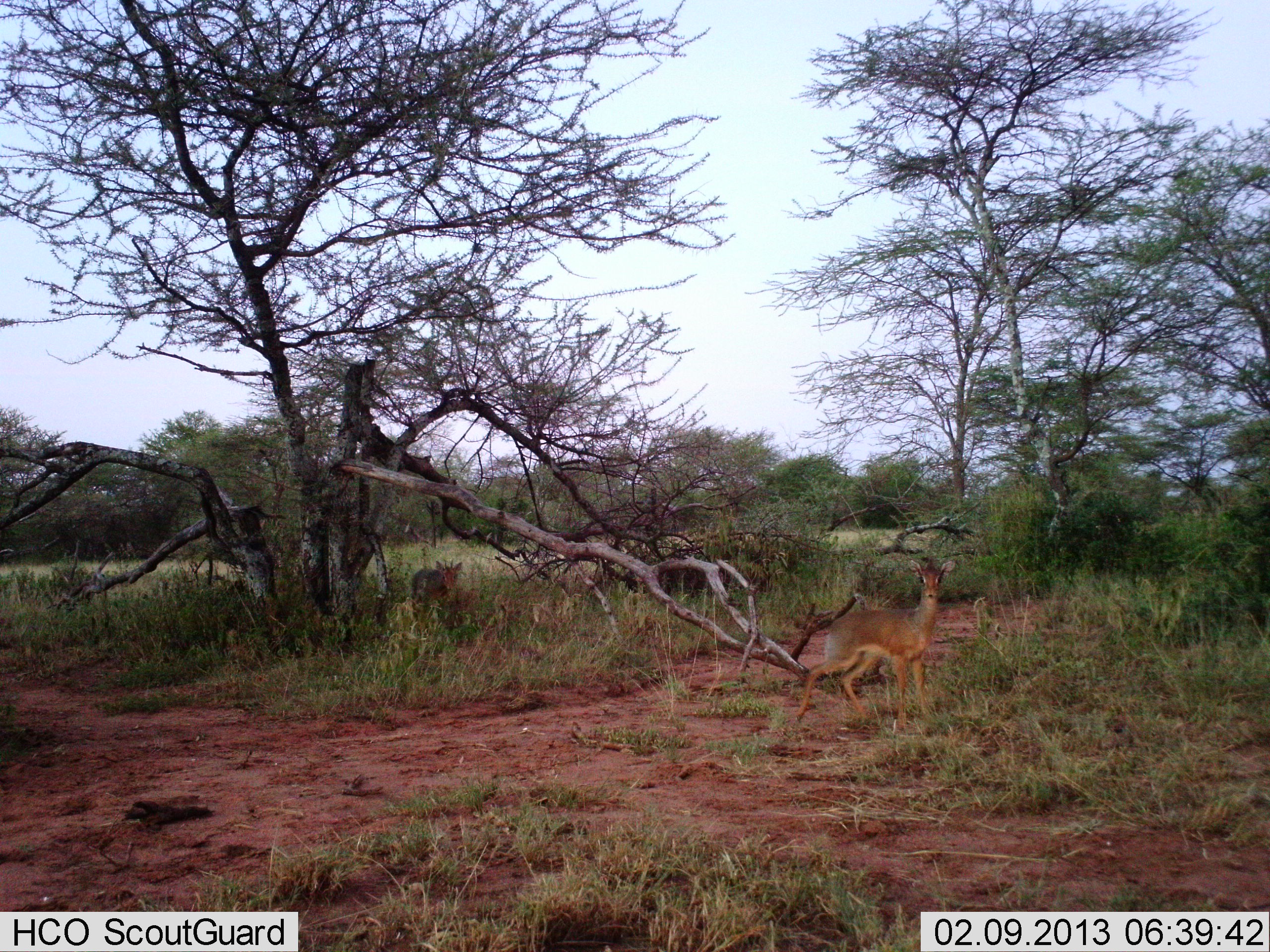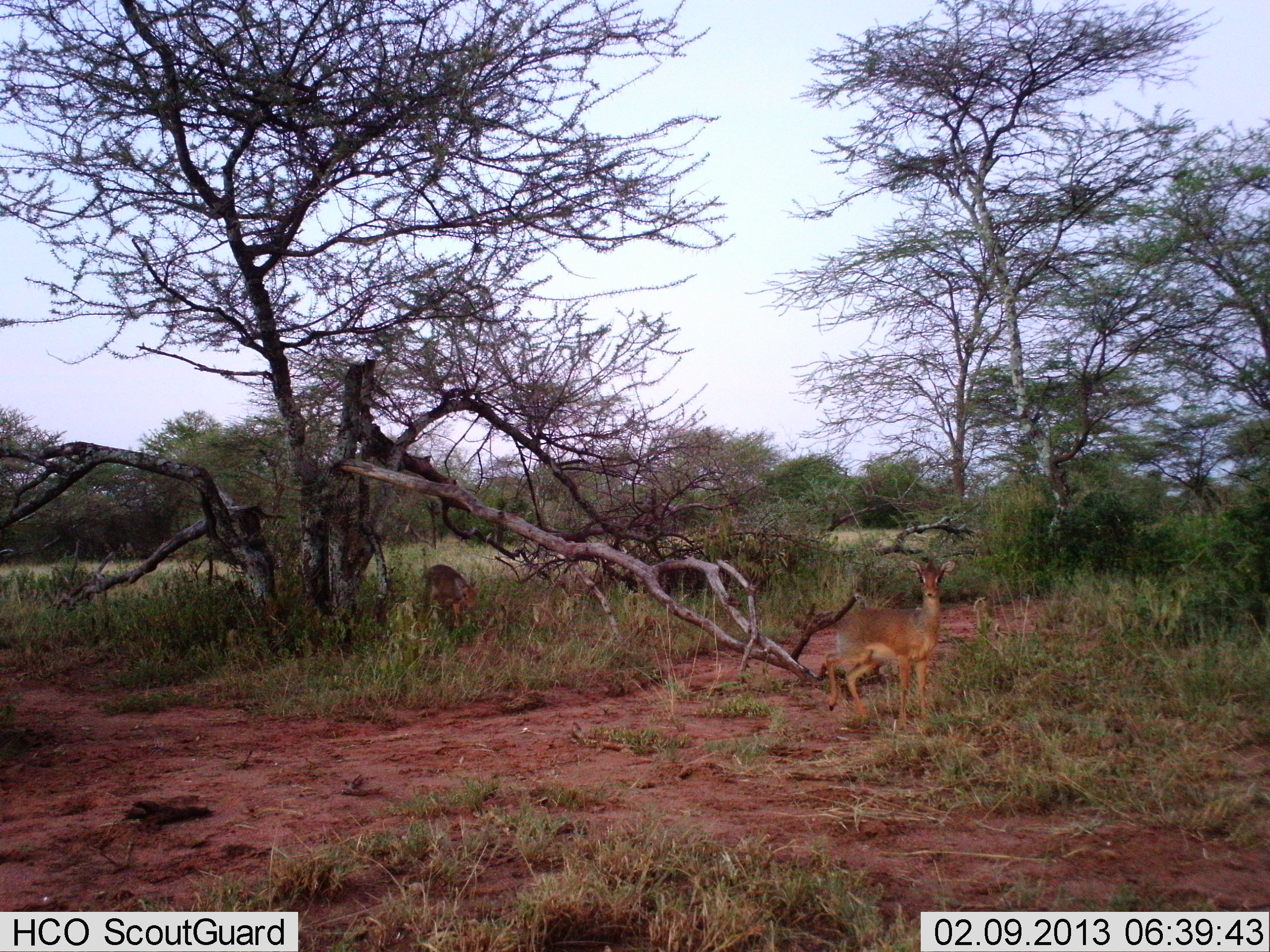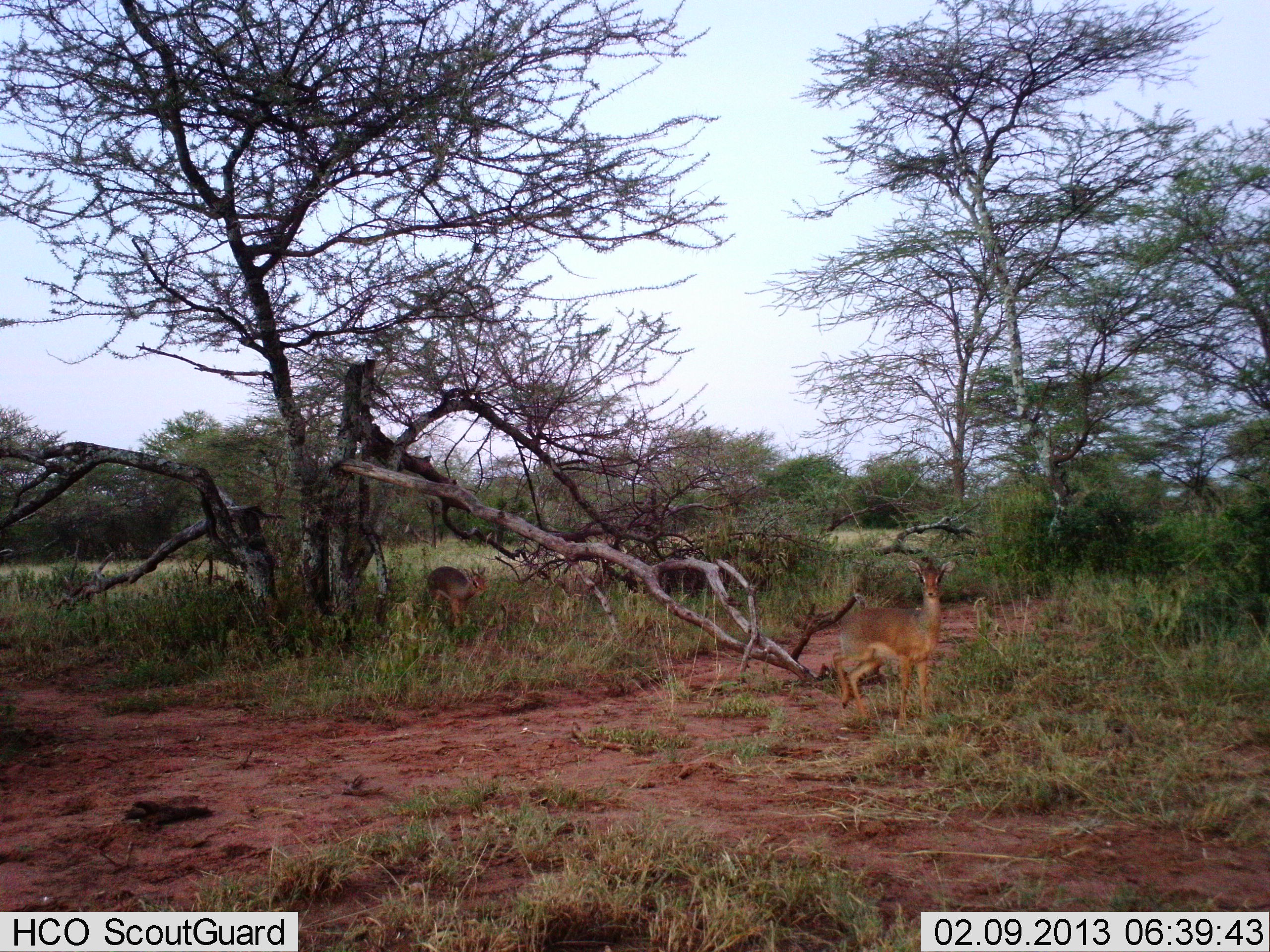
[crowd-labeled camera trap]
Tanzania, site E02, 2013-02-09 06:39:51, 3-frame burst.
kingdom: Animalia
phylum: Chordata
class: Mammalia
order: Artiodactyla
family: Bovidae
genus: Madoqua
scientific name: Madoqua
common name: dikdik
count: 2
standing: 75%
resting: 0%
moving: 50%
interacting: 0%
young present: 0%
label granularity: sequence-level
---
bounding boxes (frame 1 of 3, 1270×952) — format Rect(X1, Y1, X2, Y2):
animal: Rect(795, 556, 957, 730); Rect(409, 559, 460, 622); Rect(446, 581, 476, 624)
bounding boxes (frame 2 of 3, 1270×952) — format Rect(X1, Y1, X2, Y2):
animal: Rect(826, 557, 957, 730); Rect(420, 565, 479, 629)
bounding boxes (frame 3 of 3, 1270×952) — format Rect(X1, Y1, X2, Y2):
animal: Rect(835, 556, 957, 725); Rect(416, 566, 491, 629)